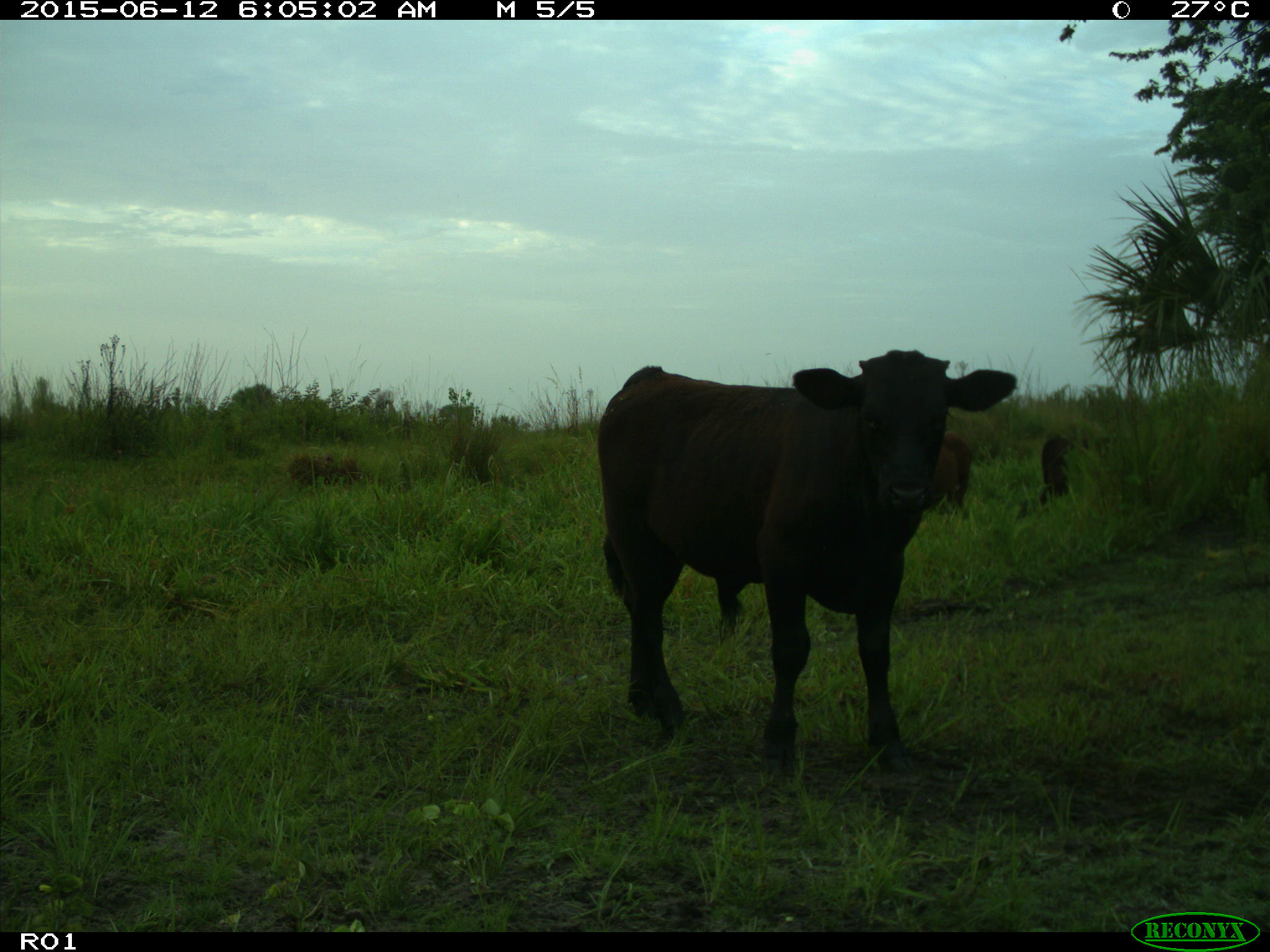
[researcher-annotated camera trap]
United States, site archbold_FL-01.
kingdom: Animalia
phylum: Chordata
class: Mammalia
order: Artiodactyla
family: Bovidae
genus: Bos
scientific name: Bos taurus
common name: domestic cow